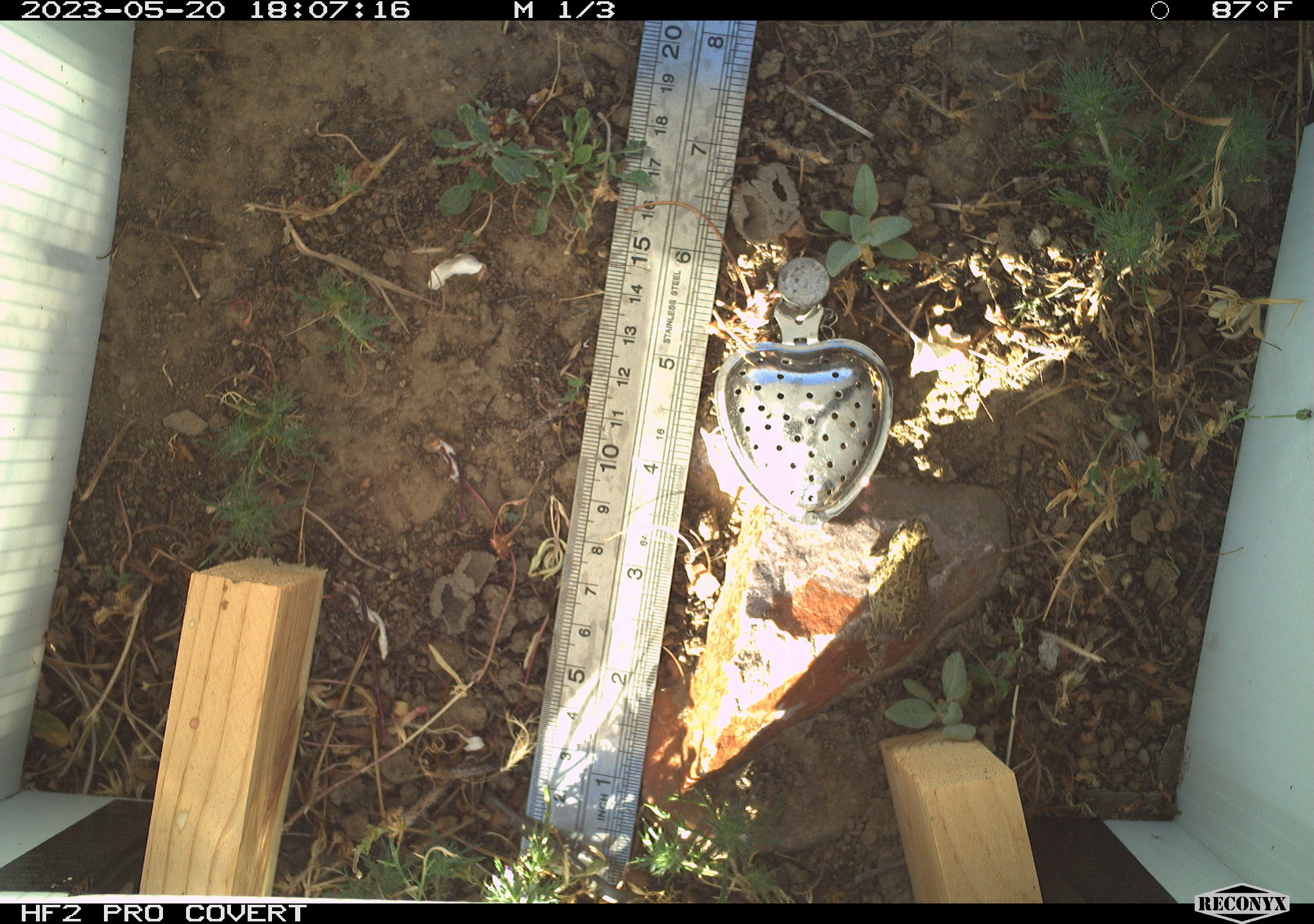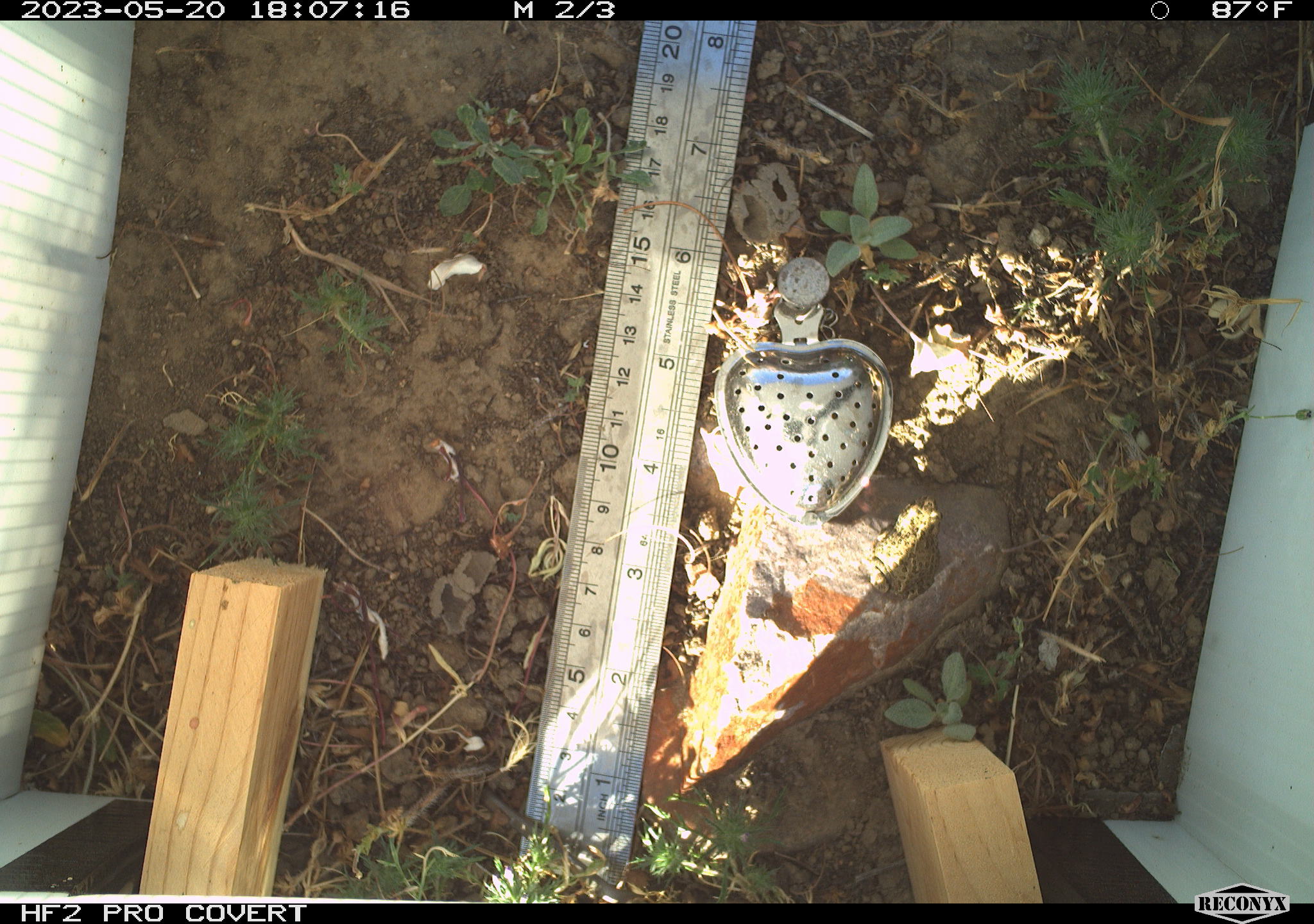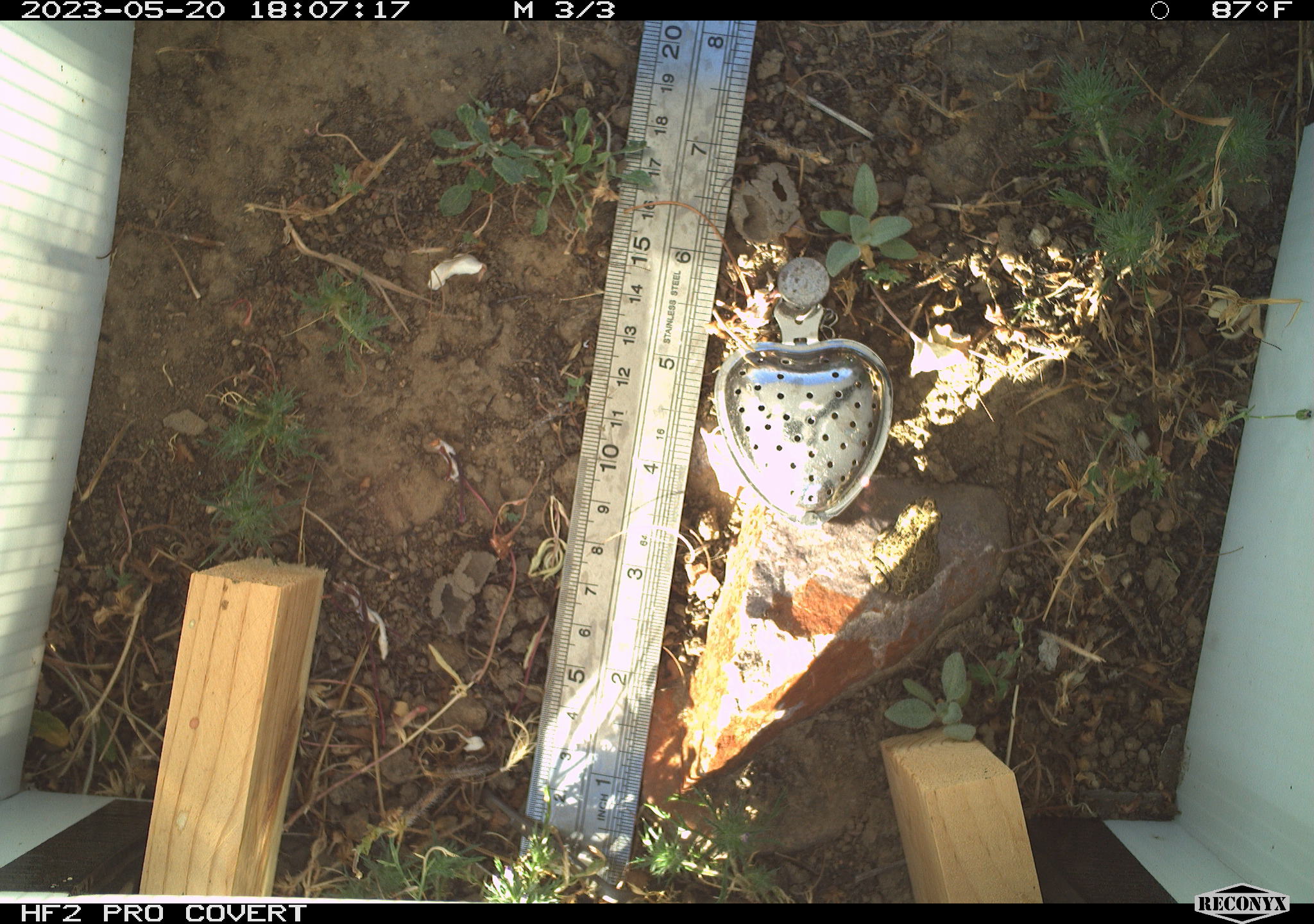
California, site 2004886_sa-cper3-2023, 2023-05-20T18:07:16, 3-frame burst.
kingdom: Animalia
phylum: Chordata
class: Amphibia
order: Anura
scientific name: Anura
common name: frogs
Frogs (Anura).